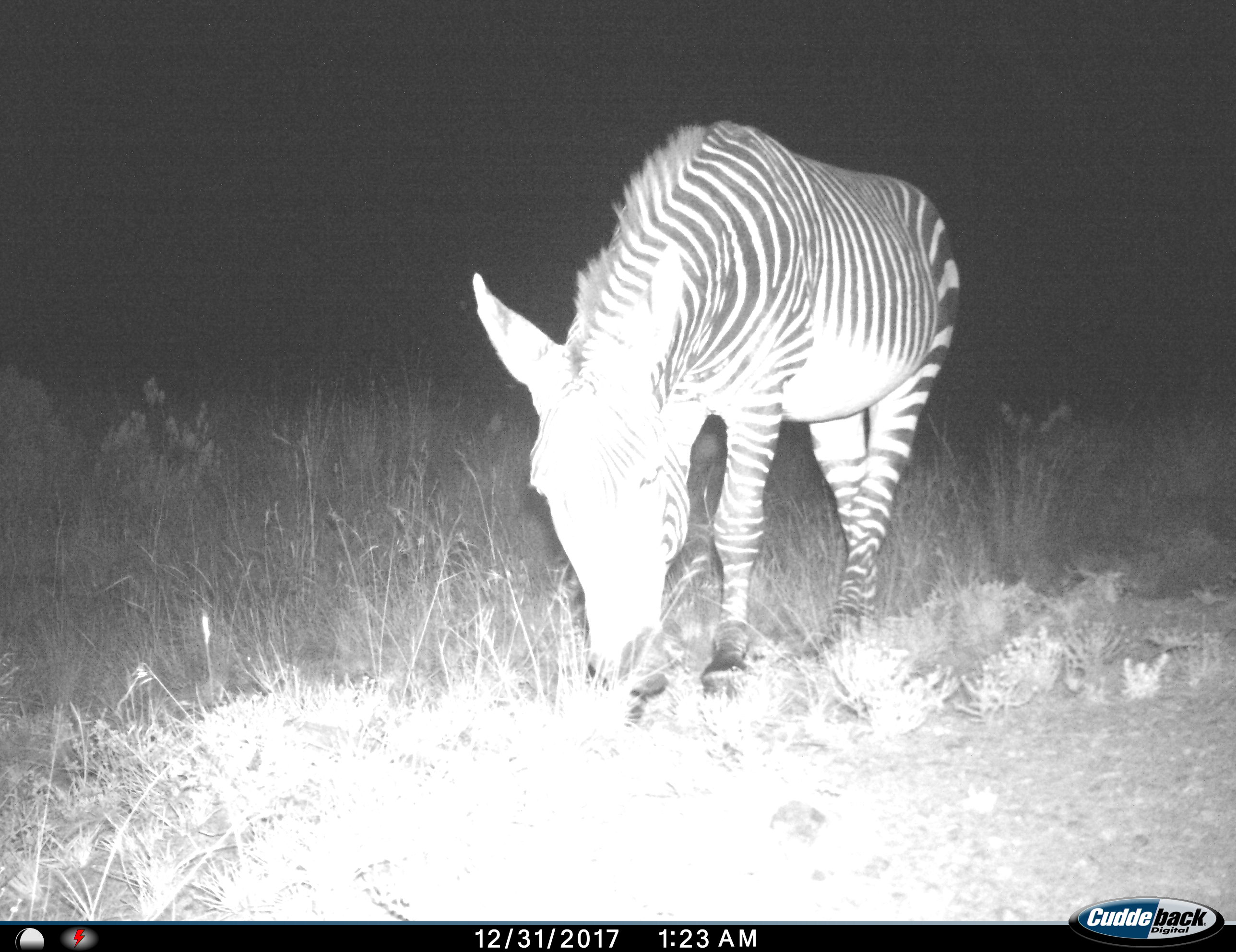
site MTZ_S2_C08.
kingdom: Animalia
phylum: Chordata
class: Mammalia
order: Perissodactyla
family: Equidae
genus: Equus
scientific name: Equus zebra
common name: mountain zebra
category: zebramountain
Zebramountain (mountain zebra) (Equus zebra), count 1. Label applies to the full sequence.